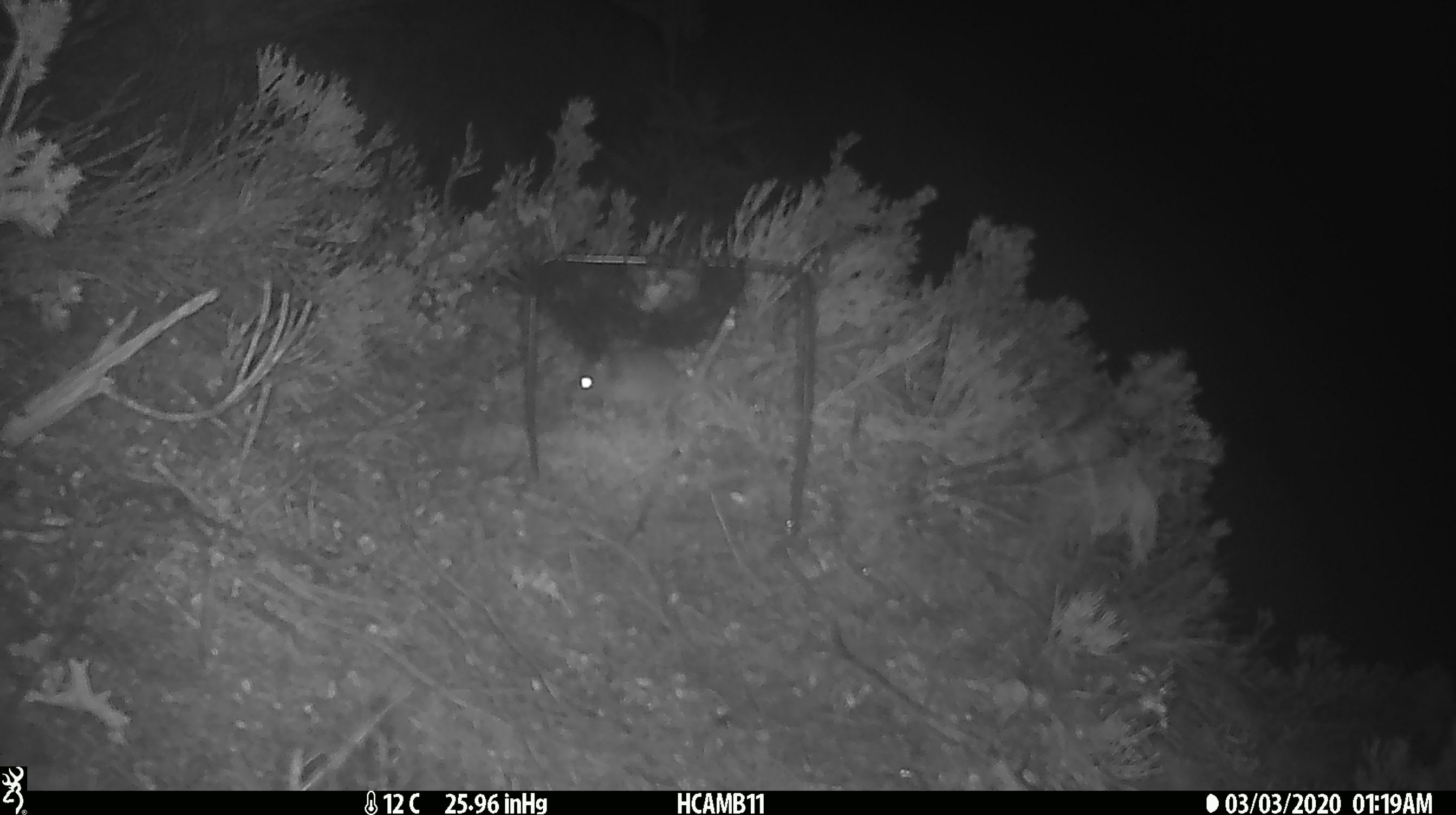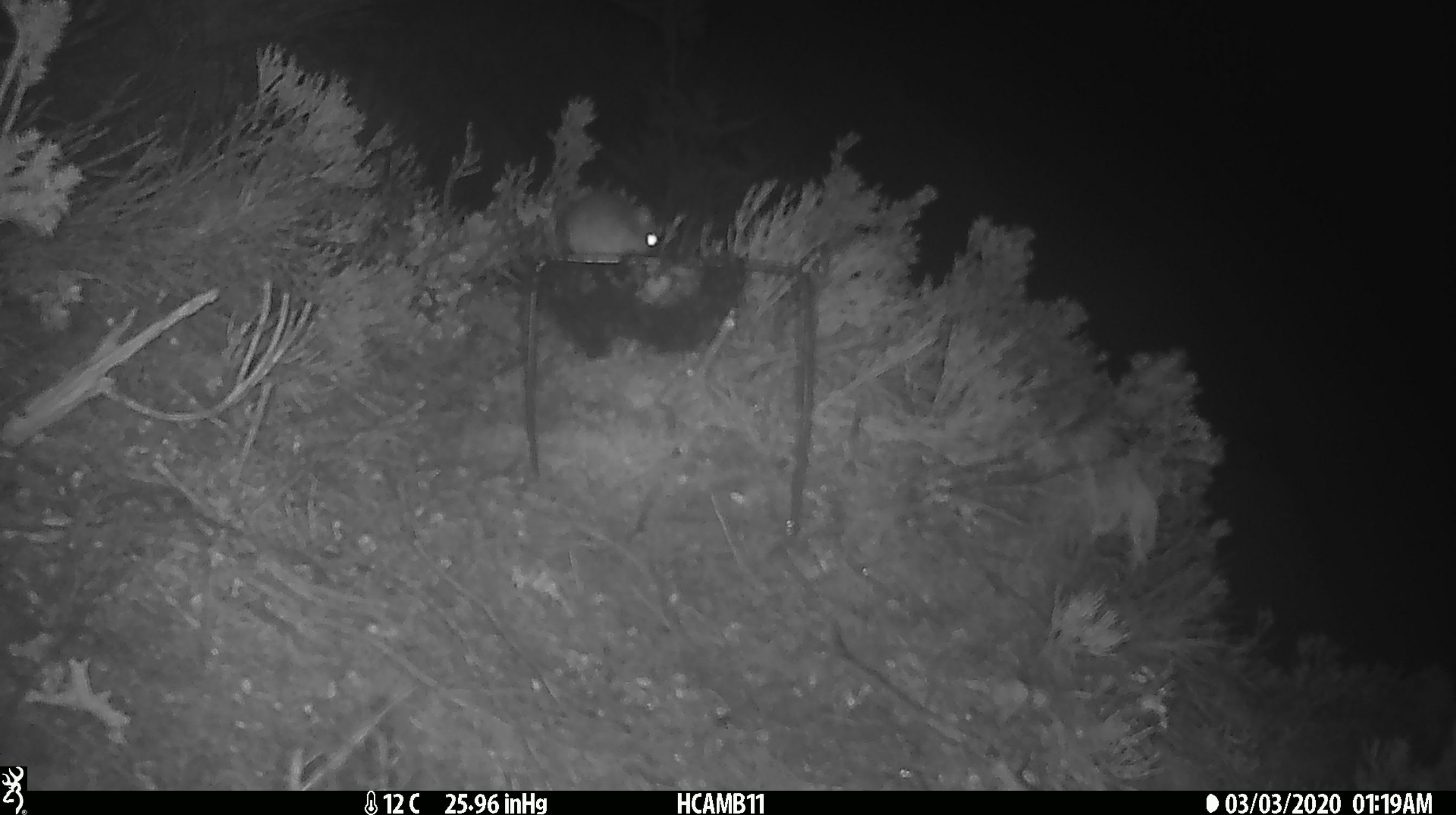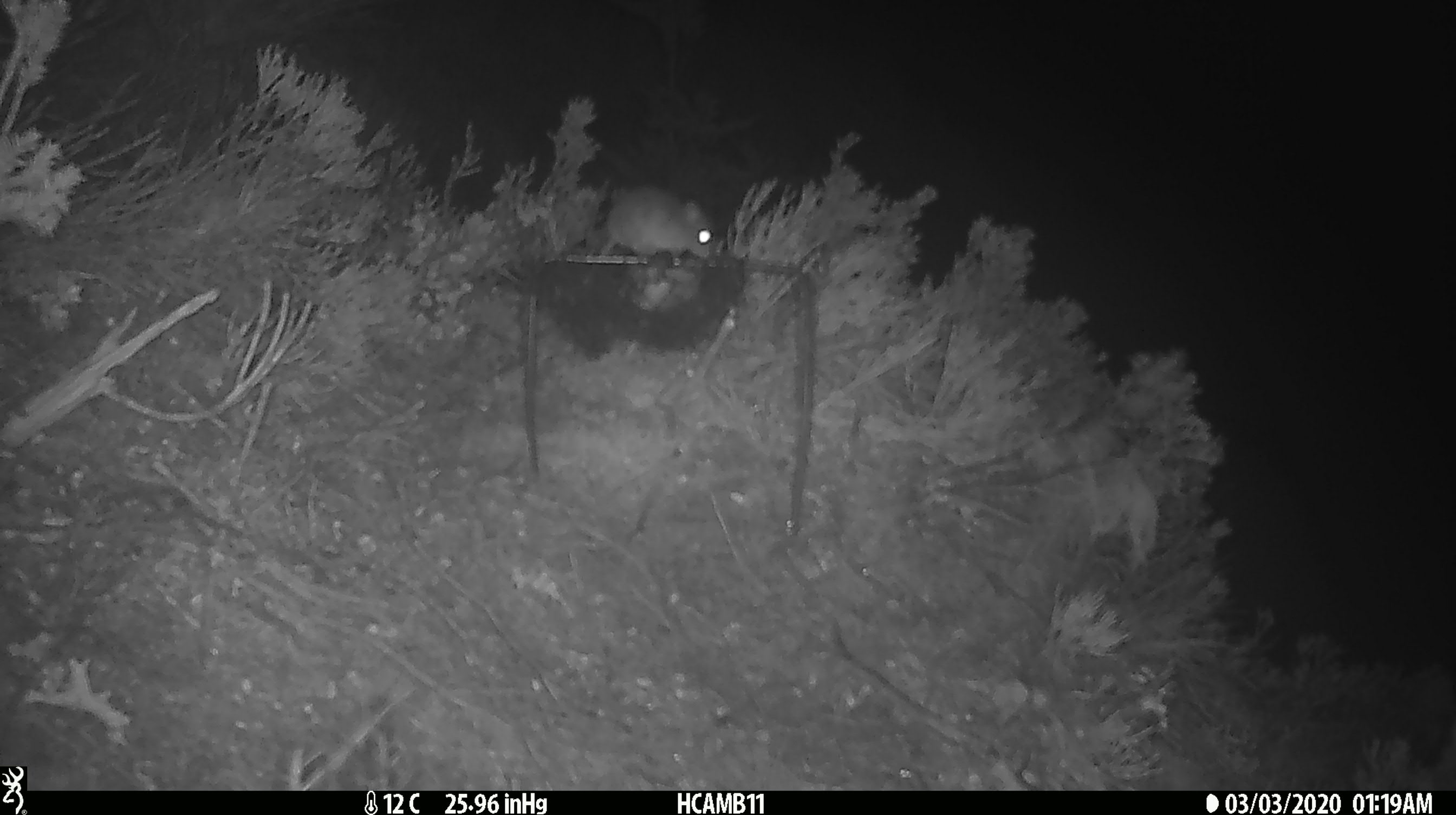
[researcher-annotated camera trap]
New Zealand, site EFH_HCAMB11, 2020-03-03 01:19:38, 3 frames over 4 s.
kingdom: Animalia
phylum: Chordata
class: Mammalia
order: Rodentia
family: Muridae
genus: Mus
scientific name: Mus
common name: mouse